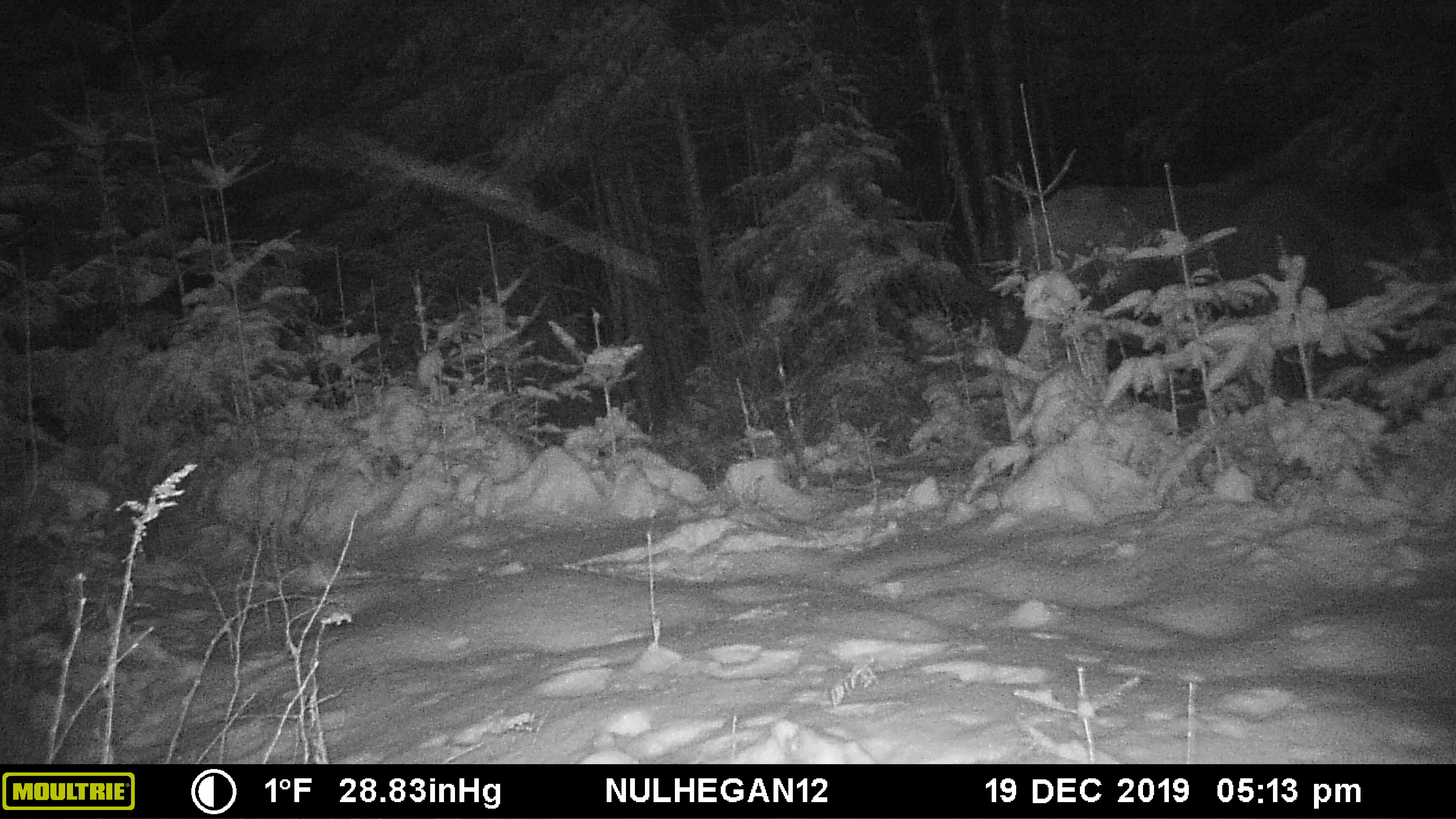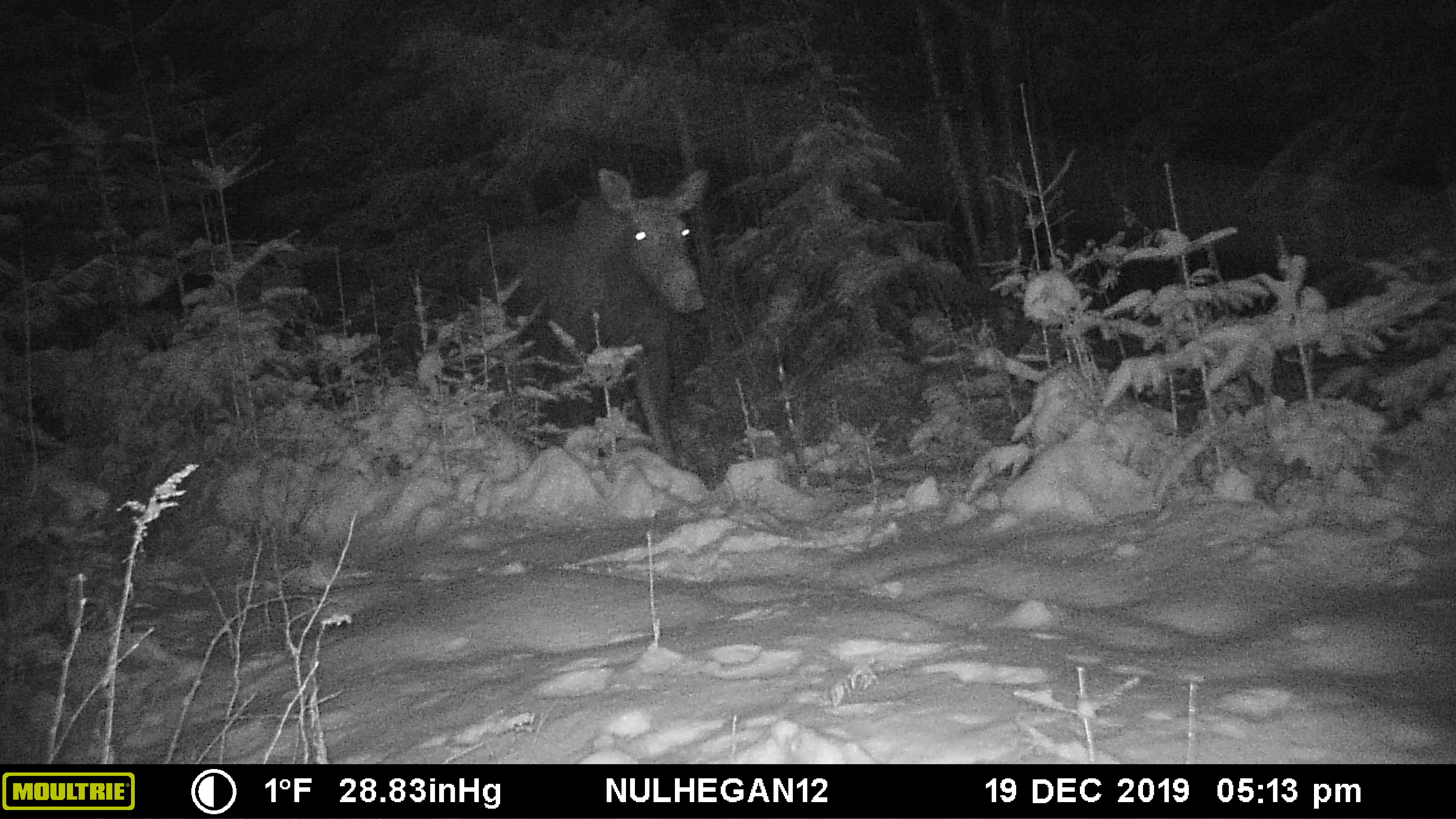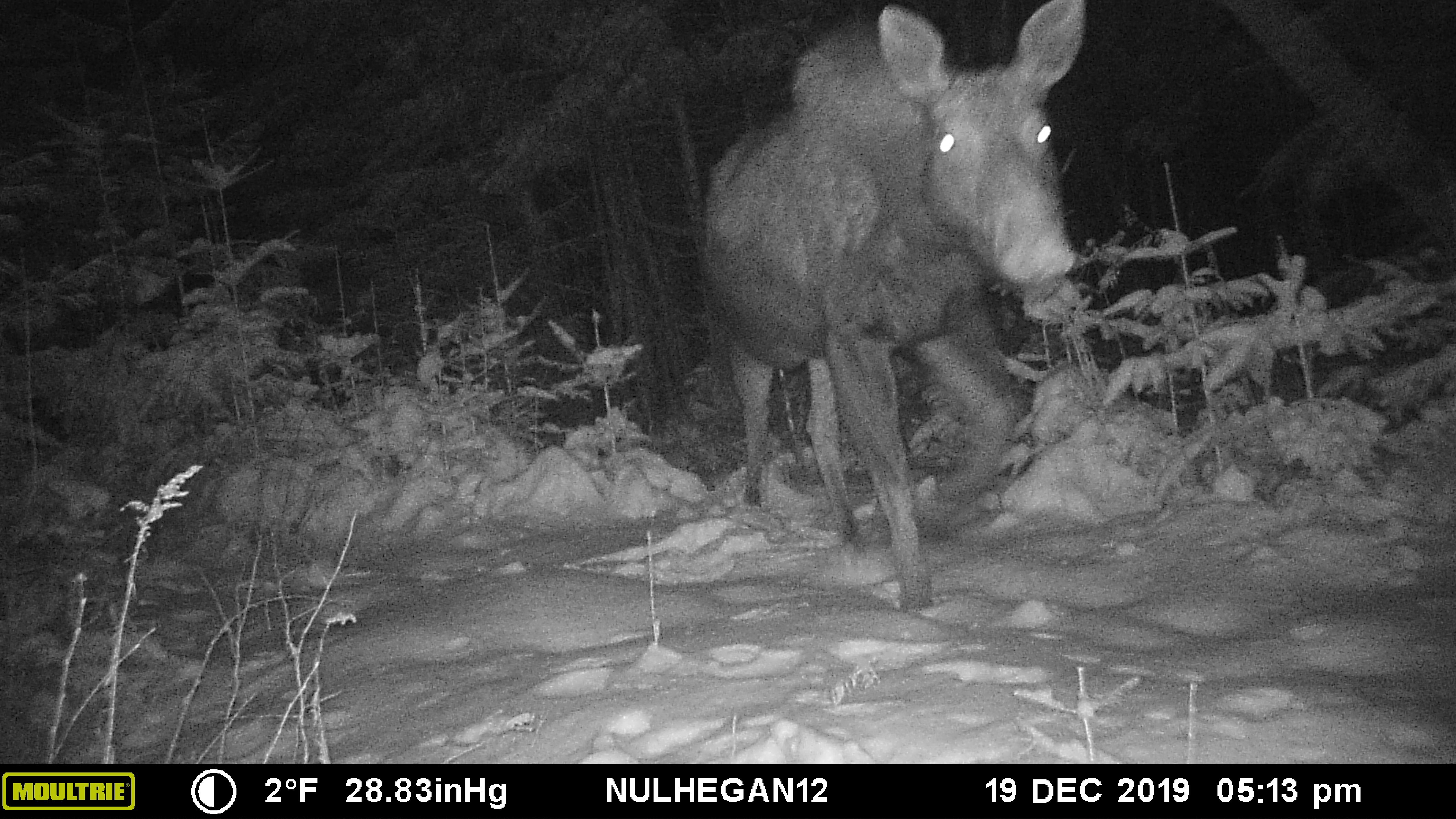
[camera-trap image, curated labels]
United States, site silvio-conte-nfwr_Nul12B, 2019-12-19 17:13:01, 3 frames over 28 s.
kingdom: Animalia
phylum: Chordata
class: Mammalia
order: Artiodactyla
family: Cervidae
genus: Alces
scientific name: Alces alces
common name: moose